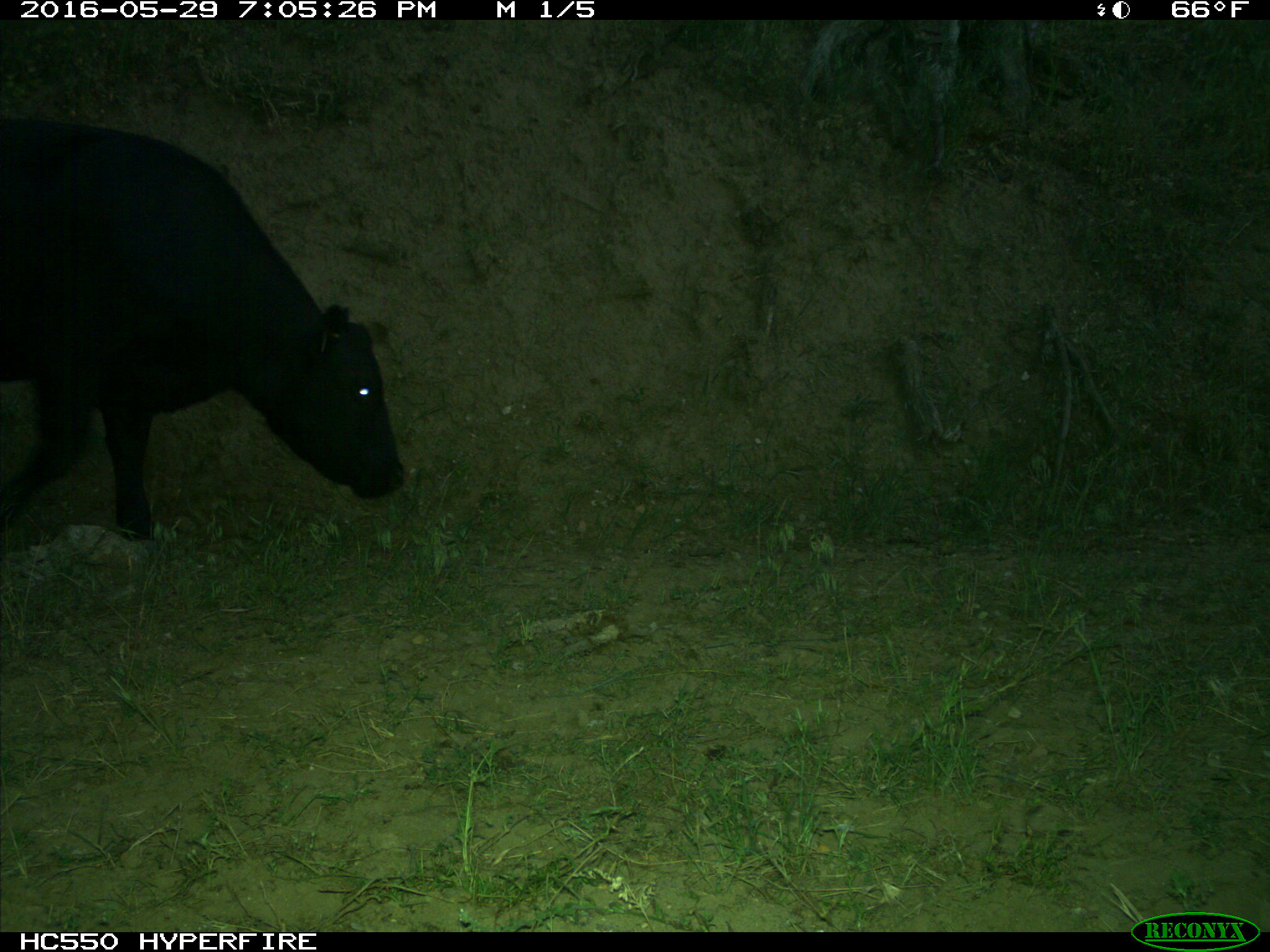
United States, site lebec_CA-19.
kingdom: Animalia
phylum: Chordata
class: Mammalia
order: Artiodactyla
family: Bovidae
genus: Bos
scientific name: Bos taurus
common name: domestic cow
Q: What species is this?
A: Bos taurus (domestic cow).